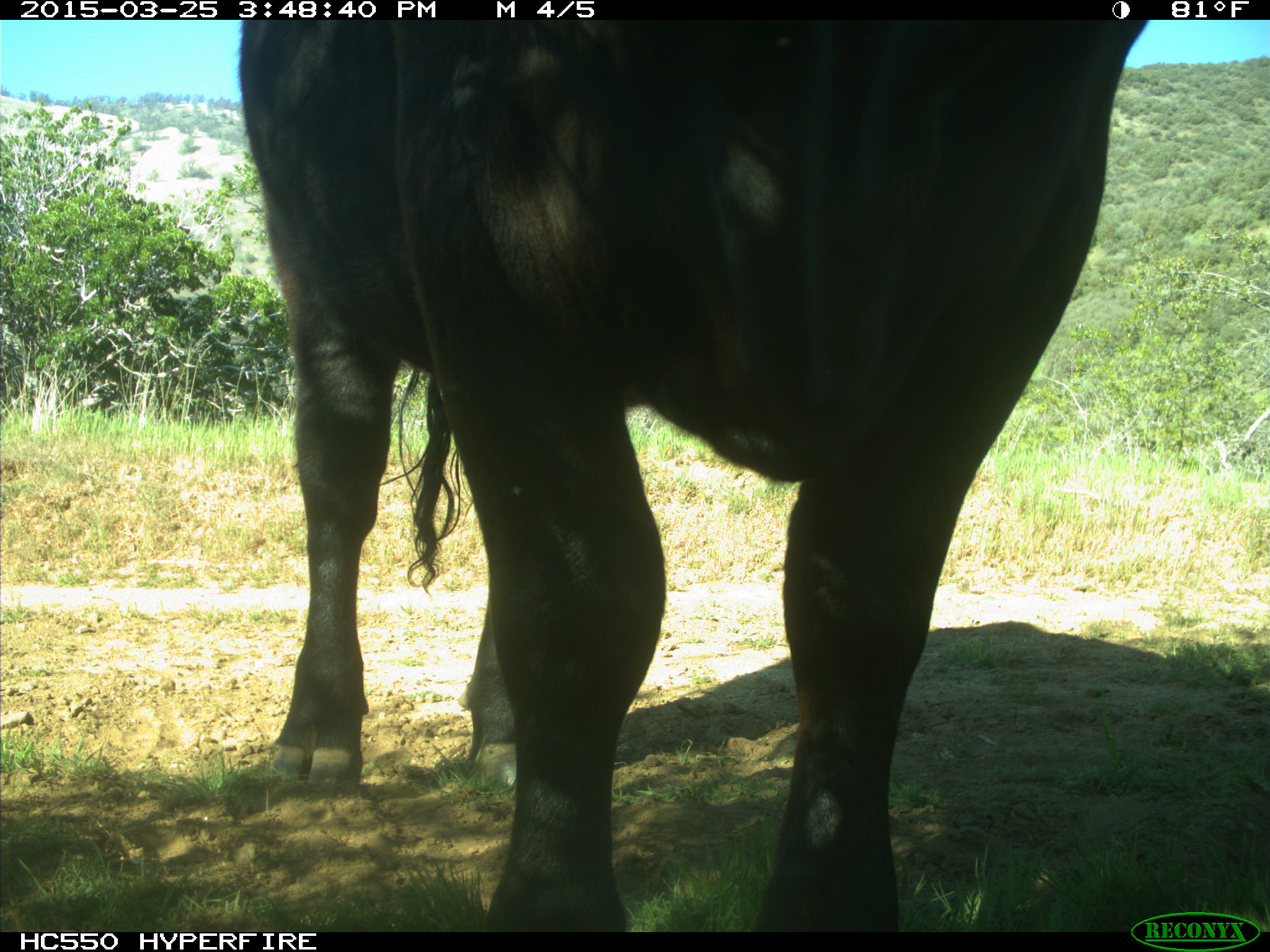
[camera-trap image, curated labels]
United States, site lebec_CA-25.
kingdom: Animalia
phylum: Chordata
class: Mammalia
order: Artiodactyla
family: Bovidae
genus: Bos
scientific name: Bos taurus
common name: domestic cow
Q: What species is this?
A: Bos taurus (domestic cow).